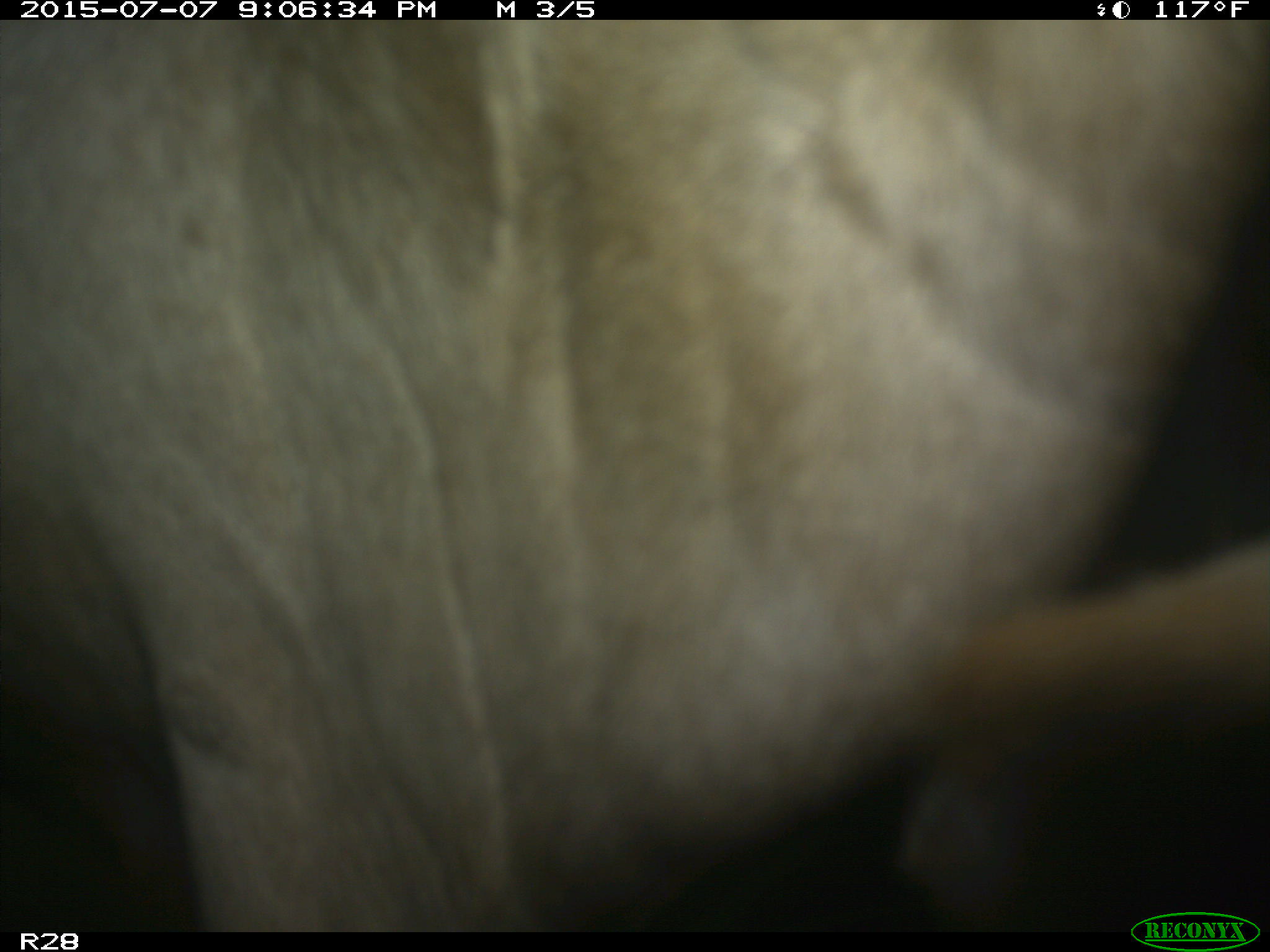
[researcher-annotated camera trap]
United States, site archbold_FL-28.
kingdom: Animalia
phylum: Chordata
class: Mammalia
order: Artiodactyla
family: Bovidae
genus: Bos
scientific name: Bos taurus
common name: domestic cow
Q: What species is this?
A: Bos taurus (domestic cow).